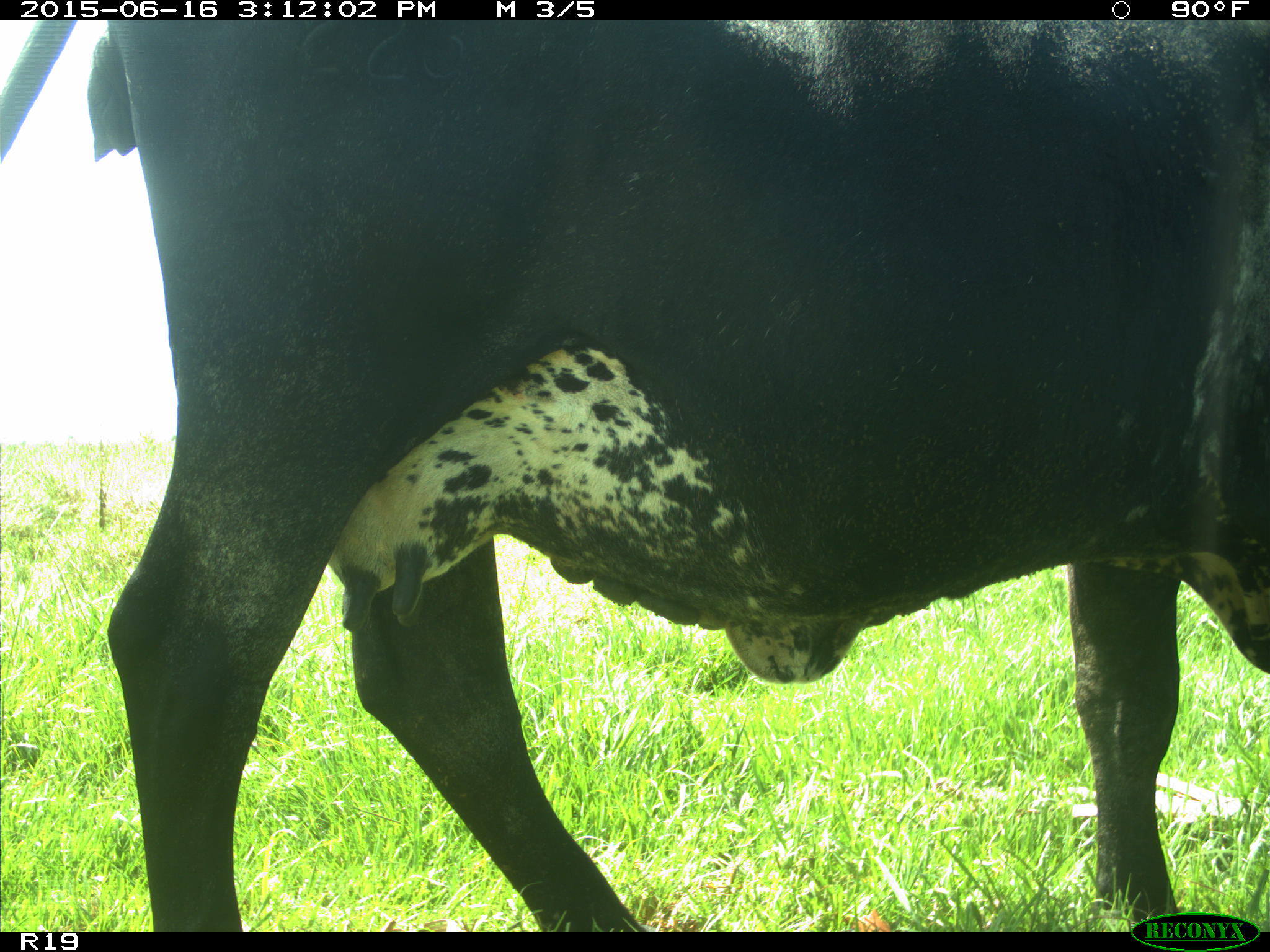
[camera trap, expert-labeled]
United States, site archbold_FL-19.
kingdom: Animalia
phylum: Chordata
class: Mammalia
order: Artiodactyla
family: Bovidae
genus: Bos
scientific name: Bos taurus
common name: domestic cow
Bos taurus (domestic cow).